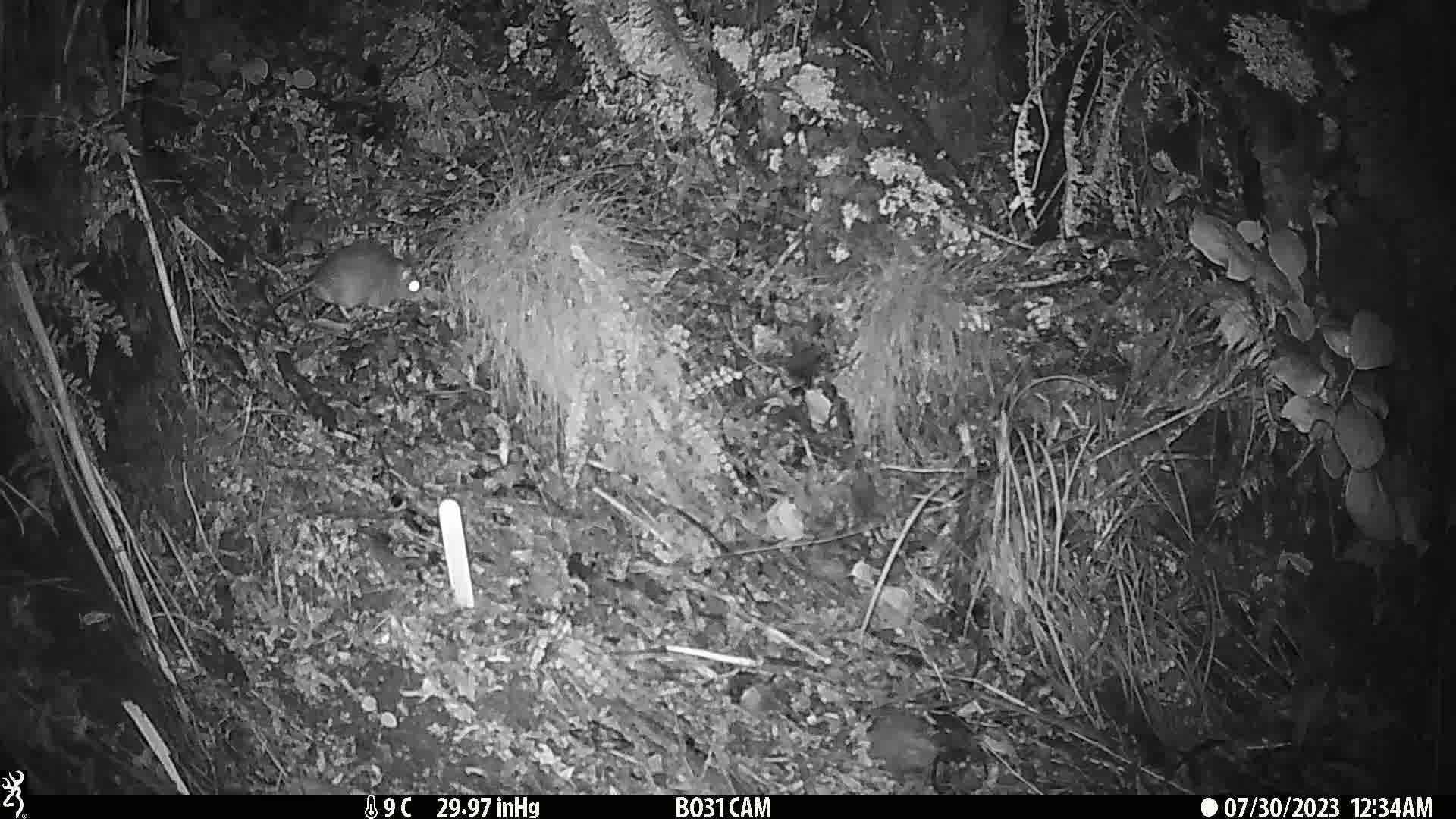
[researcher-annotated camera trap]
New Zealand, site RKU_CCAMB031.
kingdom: Animalia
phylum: Chordata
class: Mammalia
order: Rodentia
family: Muridae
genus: Rattus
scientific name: Rattus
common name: rat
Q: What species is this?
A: Rat (Rattus).